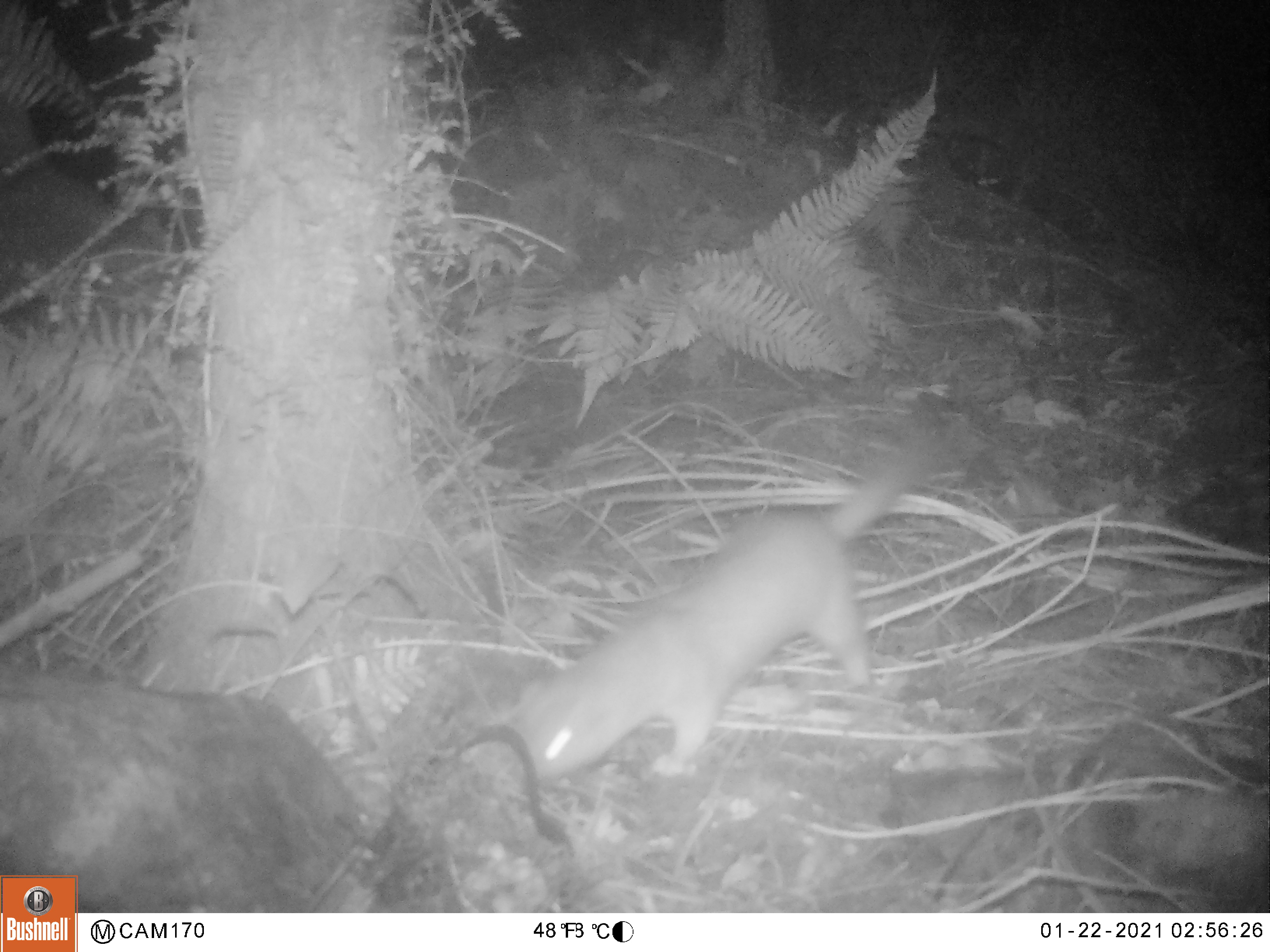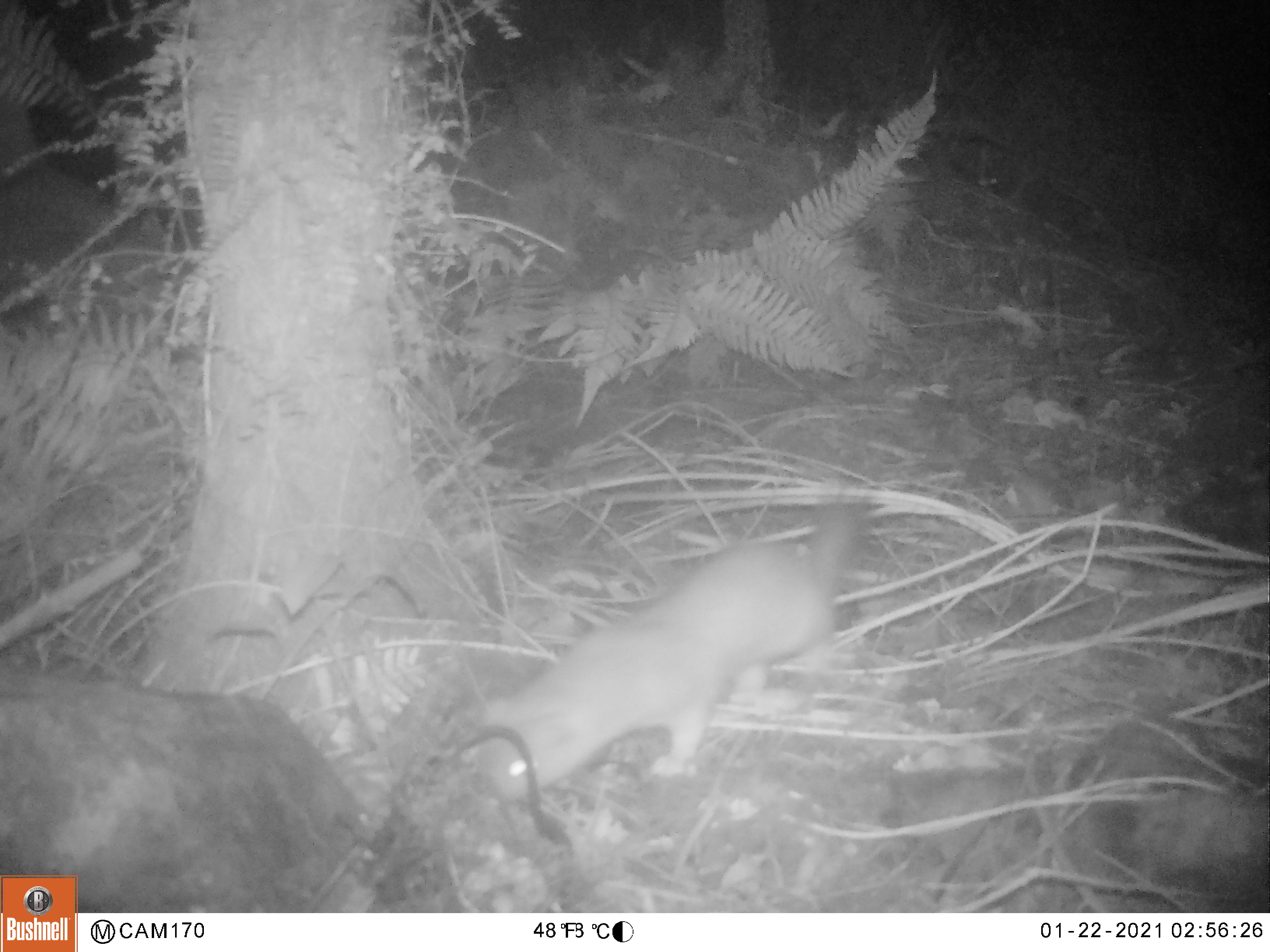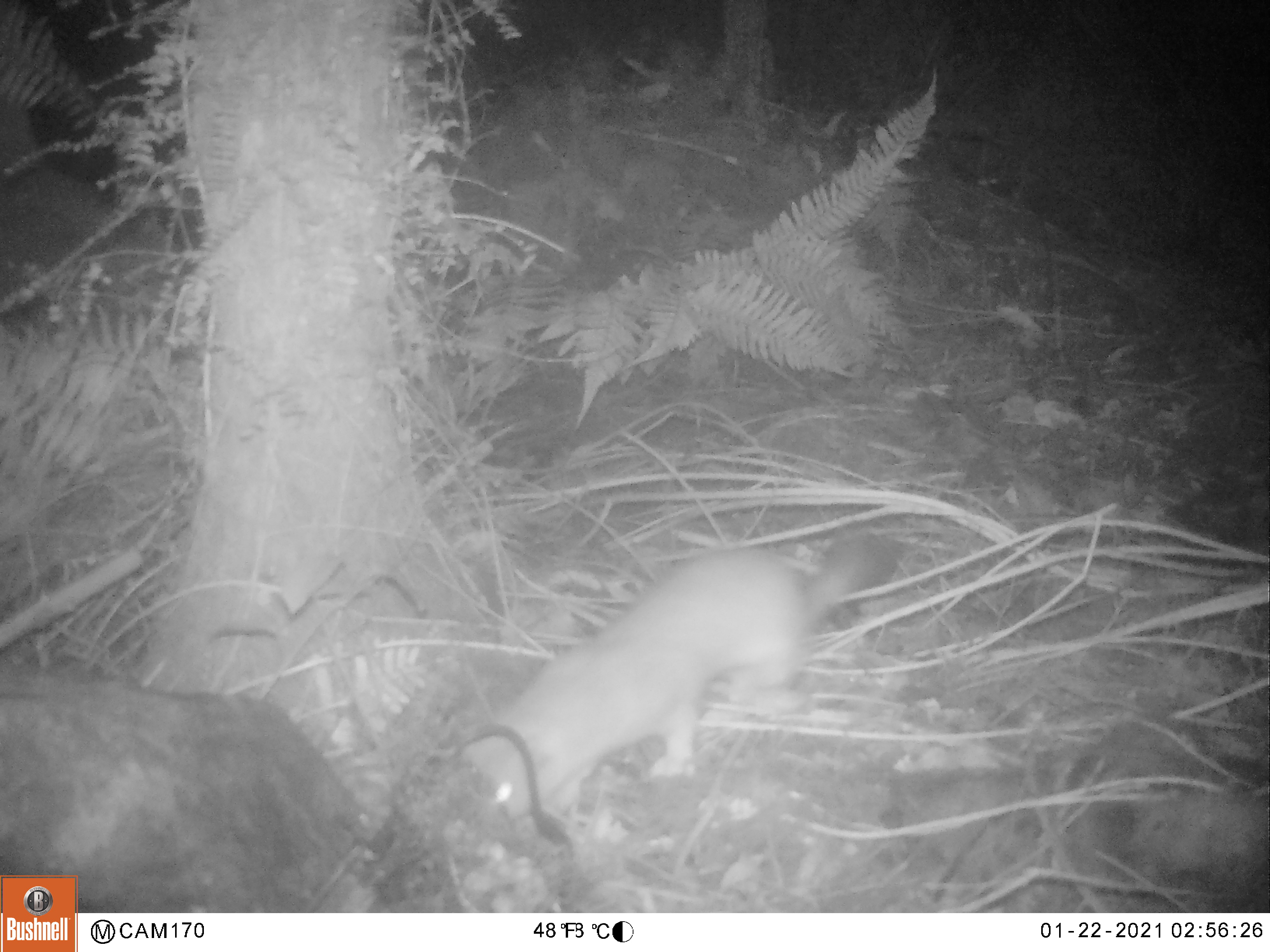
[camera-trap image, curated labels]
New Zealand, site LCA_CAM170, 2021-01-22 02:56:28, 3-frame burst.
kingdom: Animalia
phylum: Chordata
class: Mammalia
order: Carnivora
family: Mustelidae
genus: Mustela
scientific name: Mustela erminea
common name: stoat